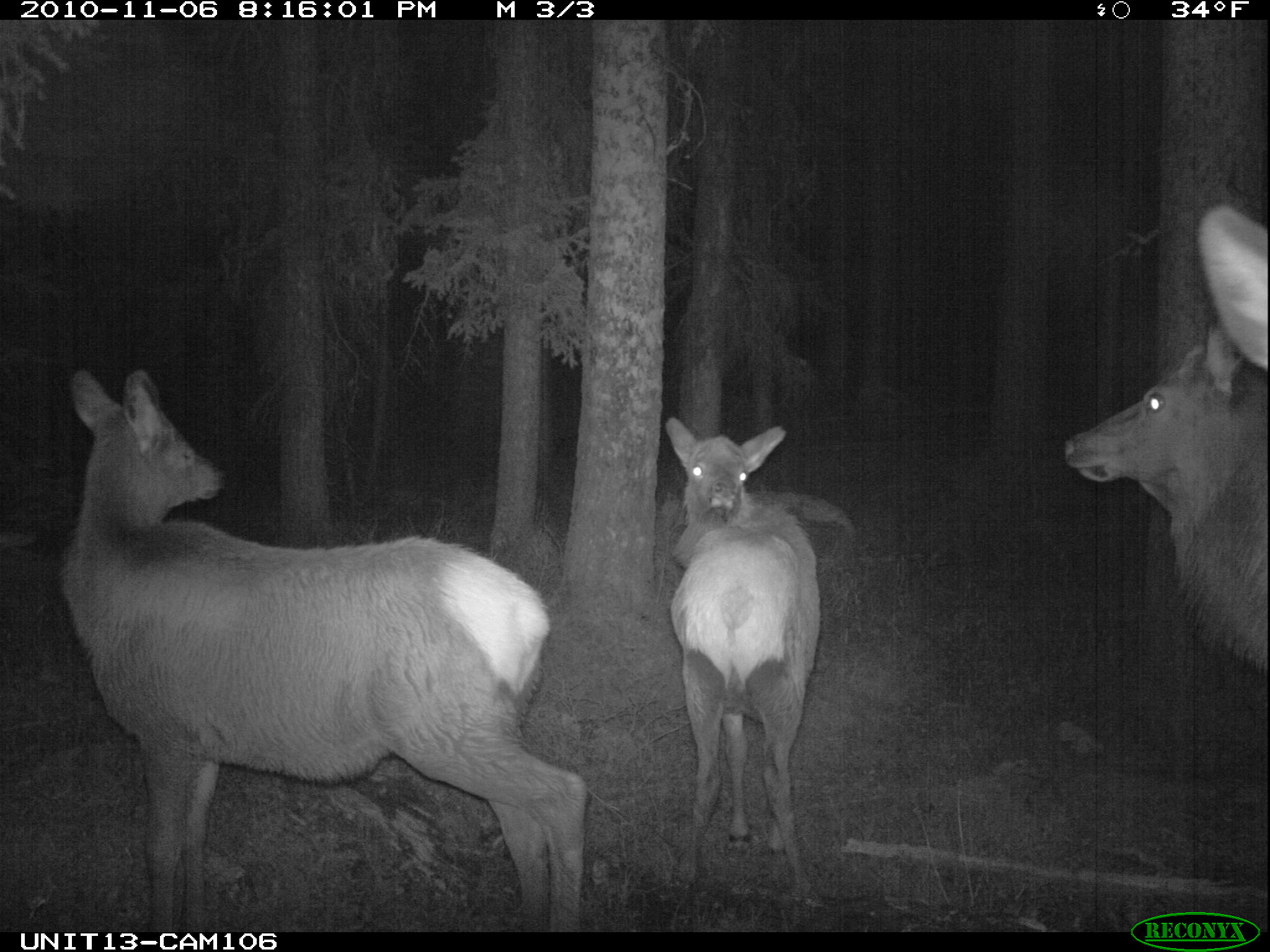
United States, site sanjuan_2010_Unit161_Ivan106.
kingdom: Animalia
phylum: Chordata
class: Mammalia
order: Artiodactyla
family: Cervidae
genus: Cervus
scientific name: Cervus elaphus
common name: red deer